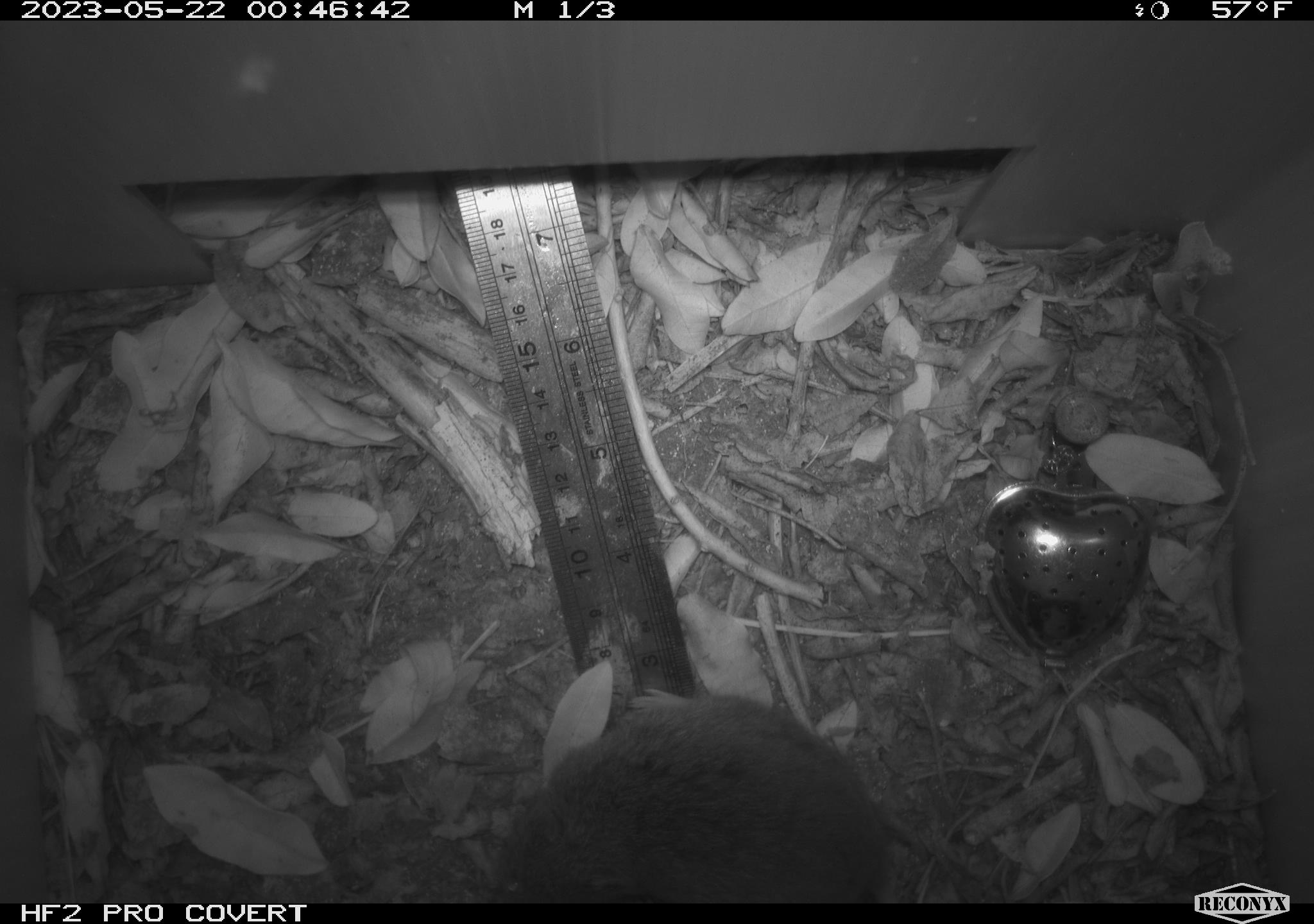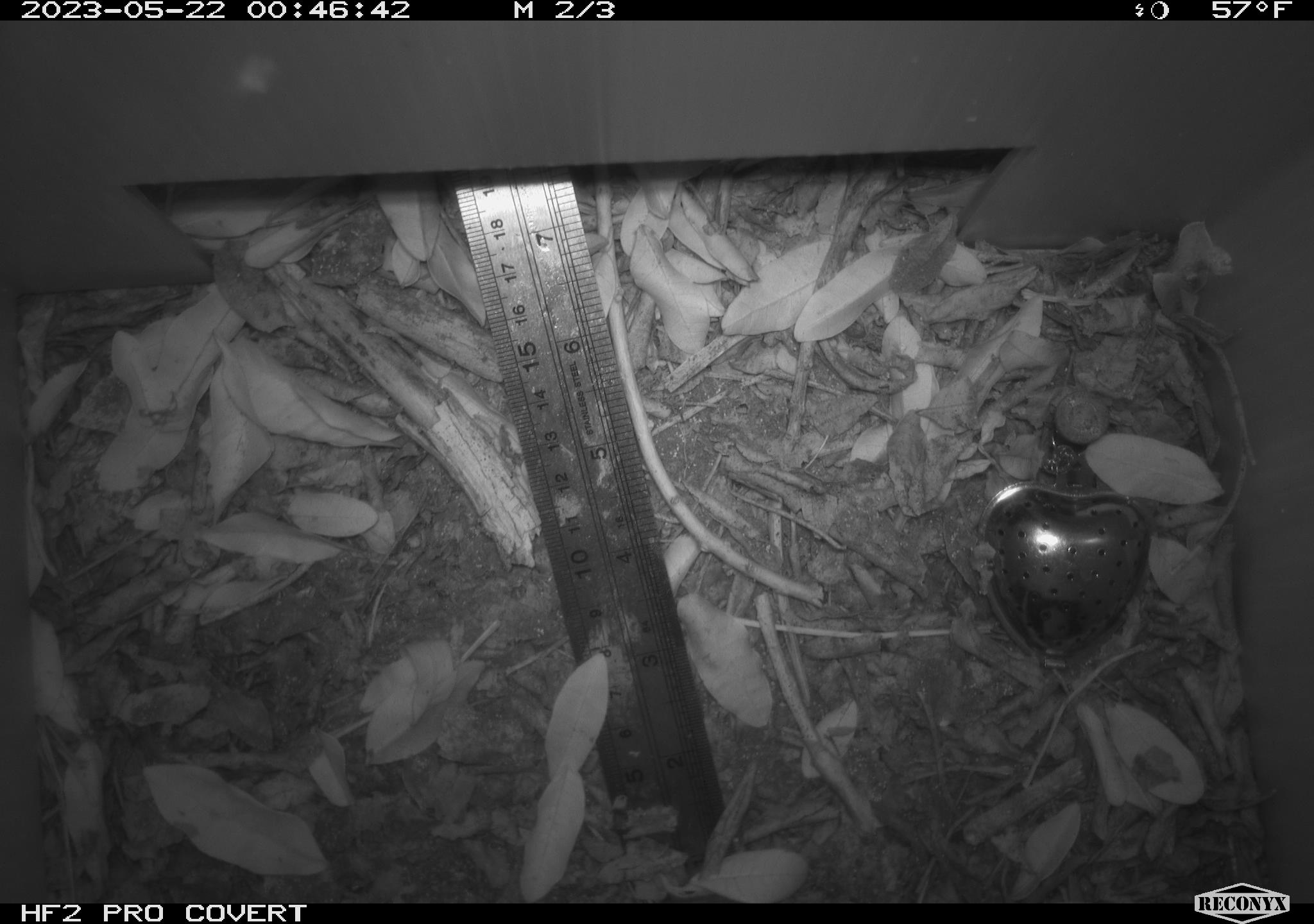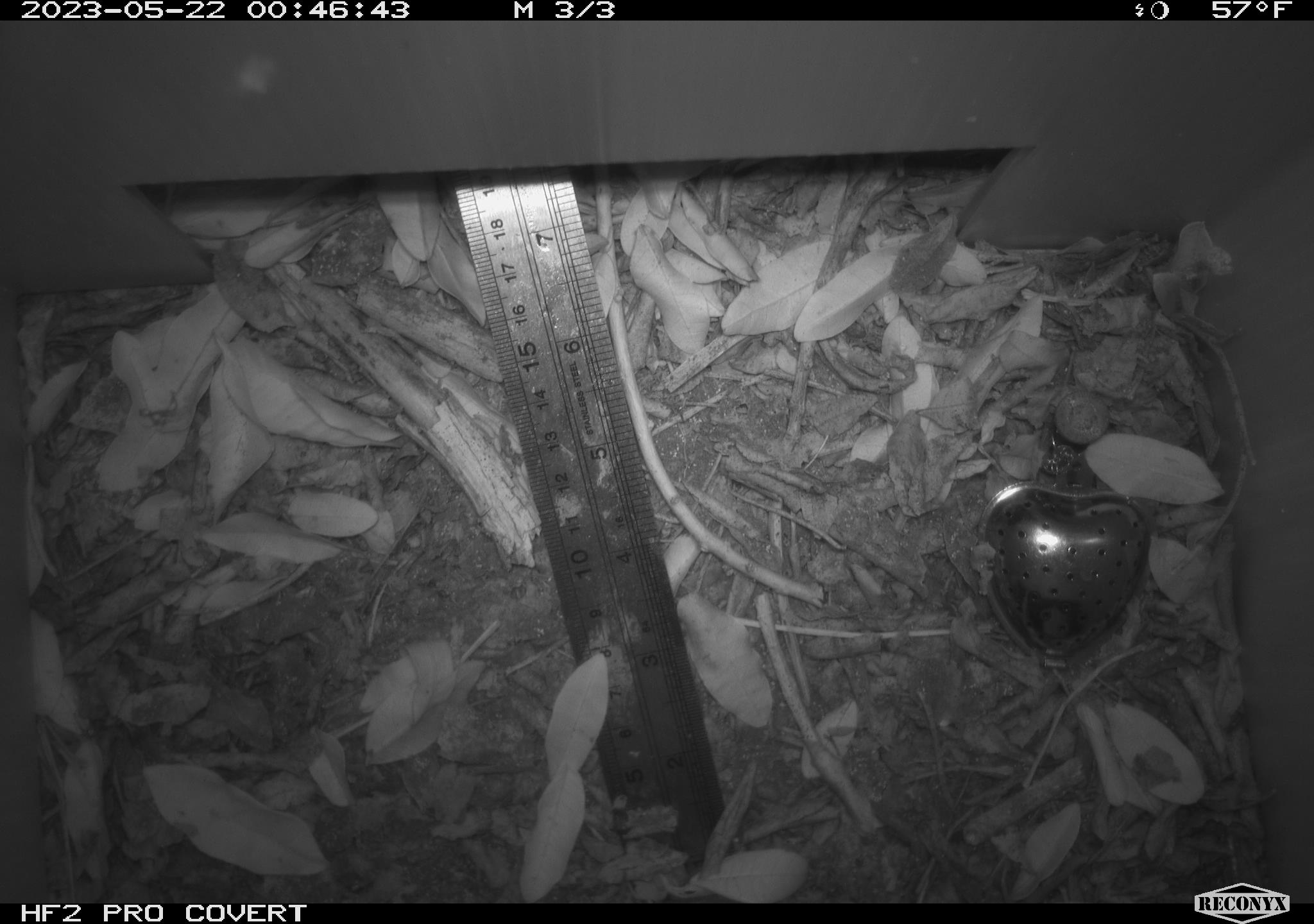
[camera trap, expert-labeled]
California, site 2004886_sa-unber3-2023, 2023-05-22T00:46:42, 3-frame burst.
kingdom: Animalia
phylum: Chordata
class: Mammalia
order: Rodentia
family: Cricetidae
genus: Microtus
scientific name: Microtus californicus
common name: california vole